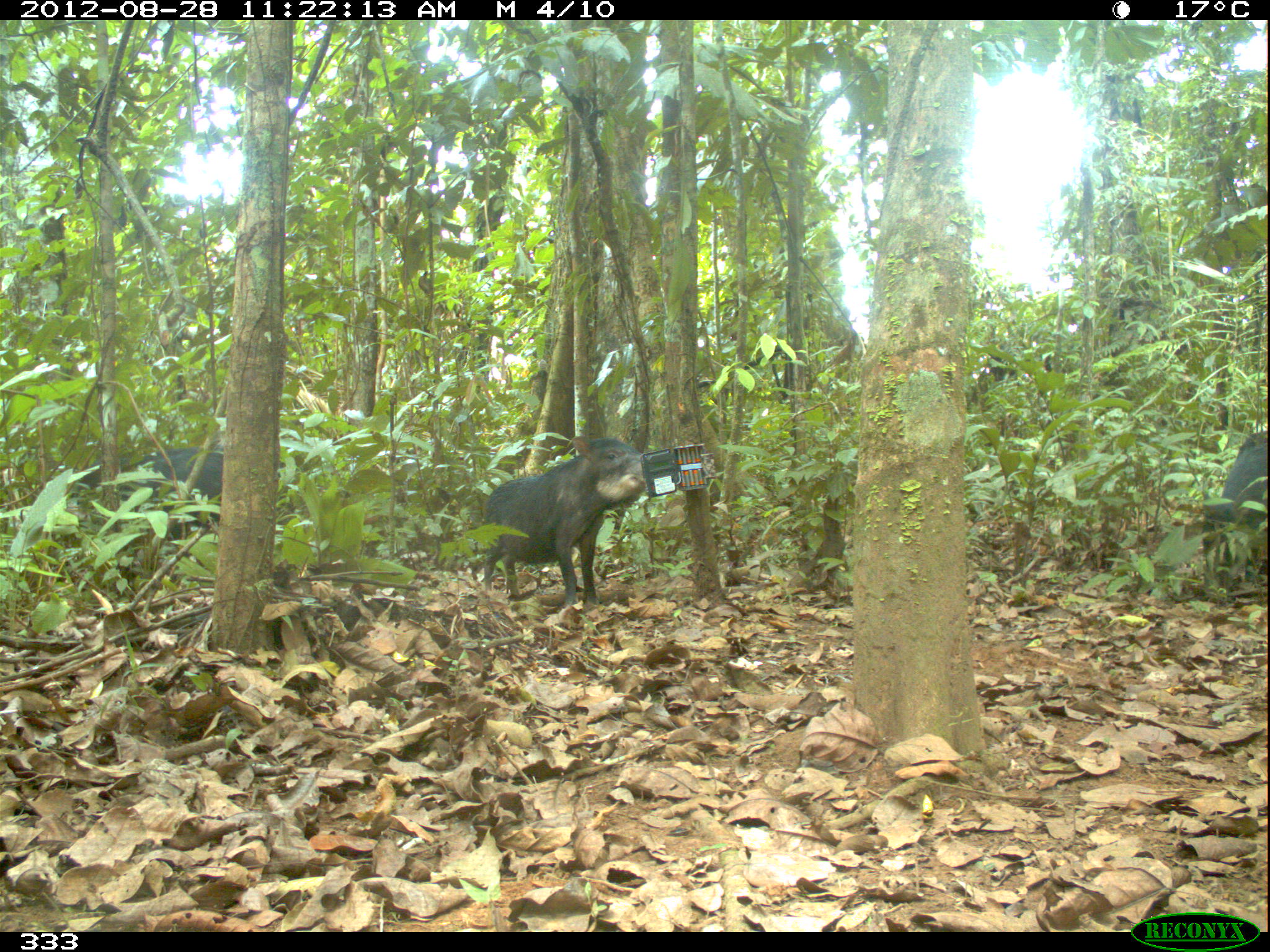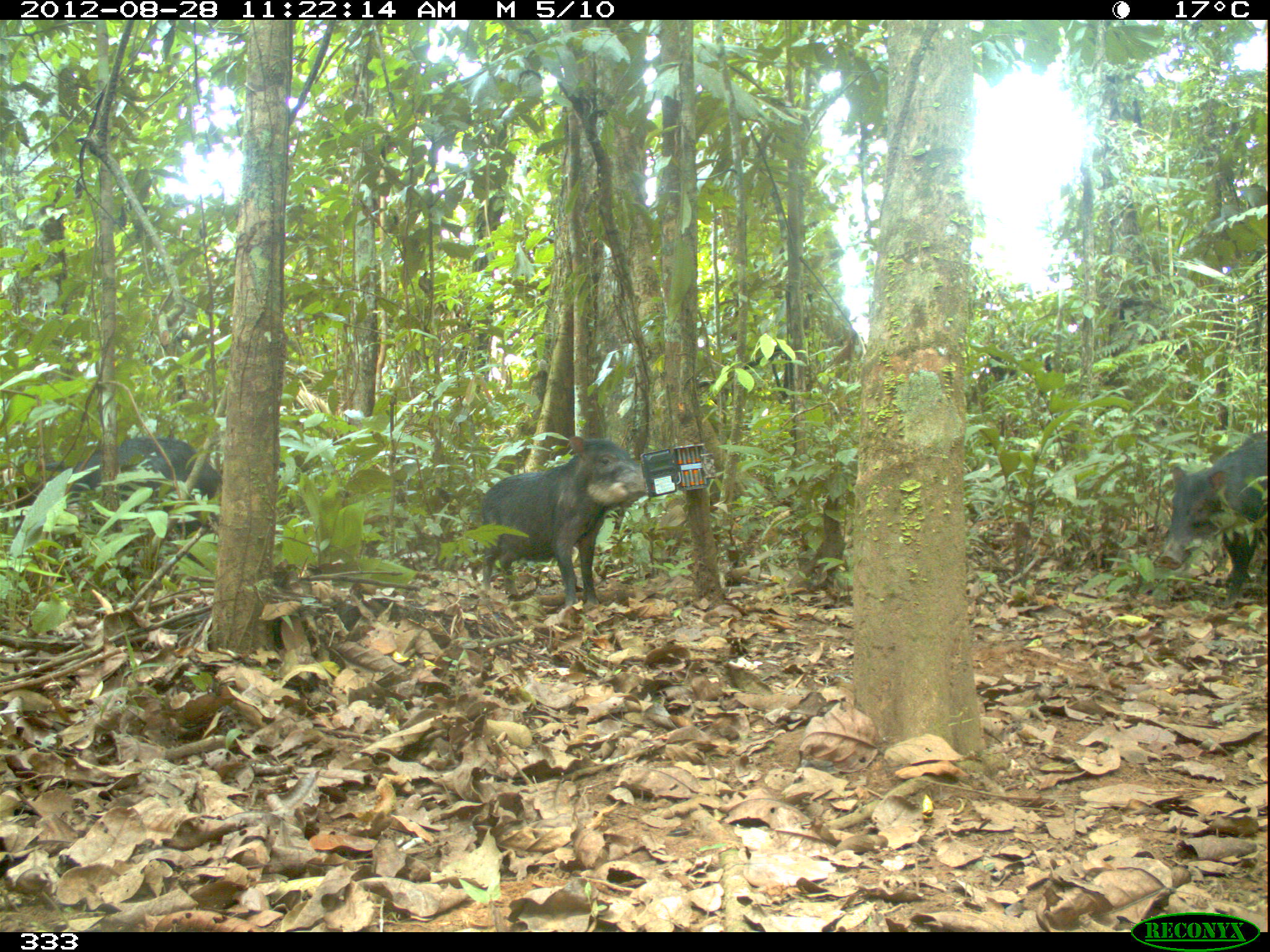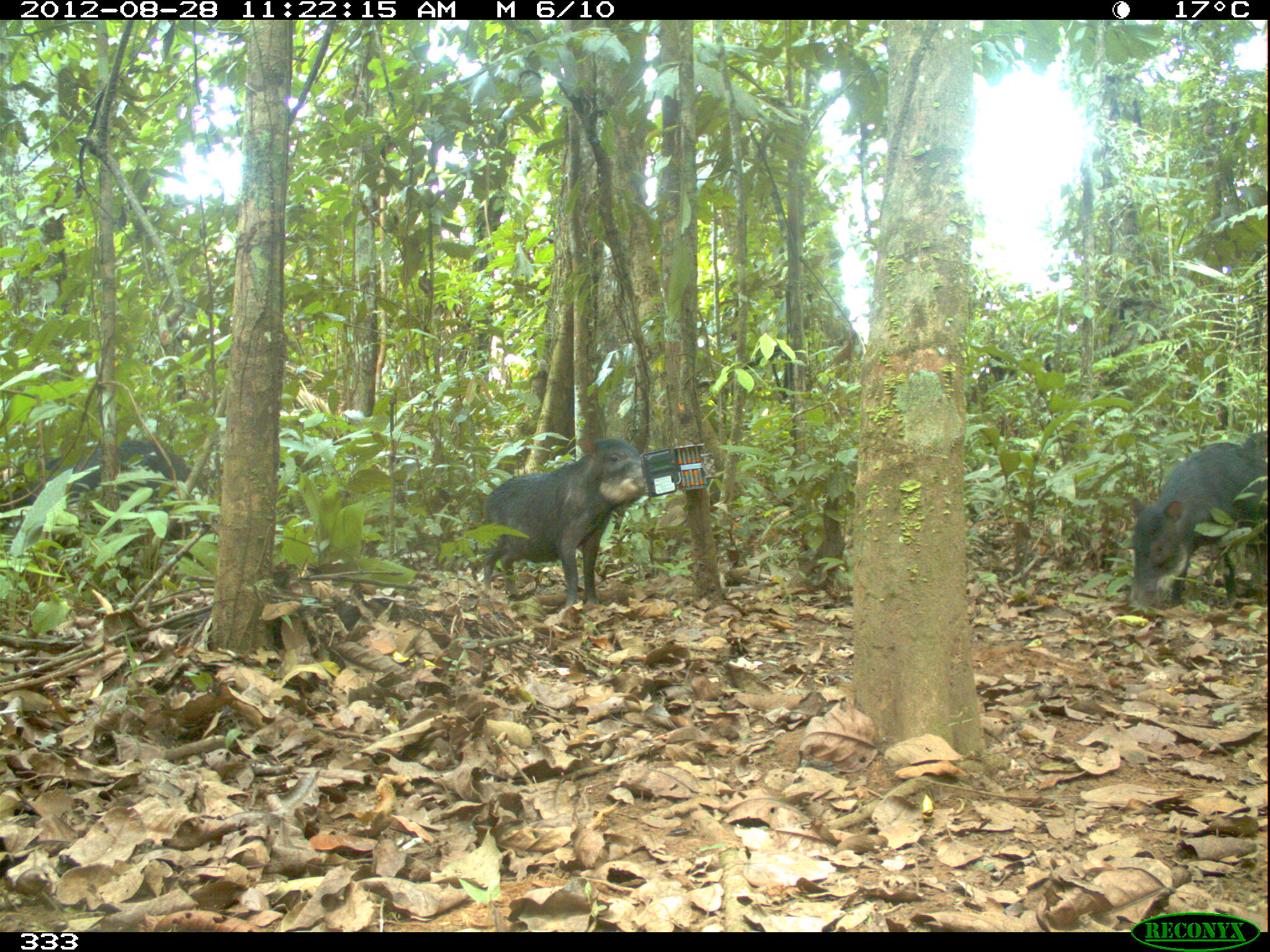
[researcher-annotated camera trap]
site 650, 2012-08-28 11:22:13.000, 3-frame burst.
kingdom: Animalia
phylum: Chordata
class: Mammalia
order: Artiodactyla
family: Tayassuidae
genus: Tayassu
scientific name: Tayassu pecari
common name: white-lipped peccary